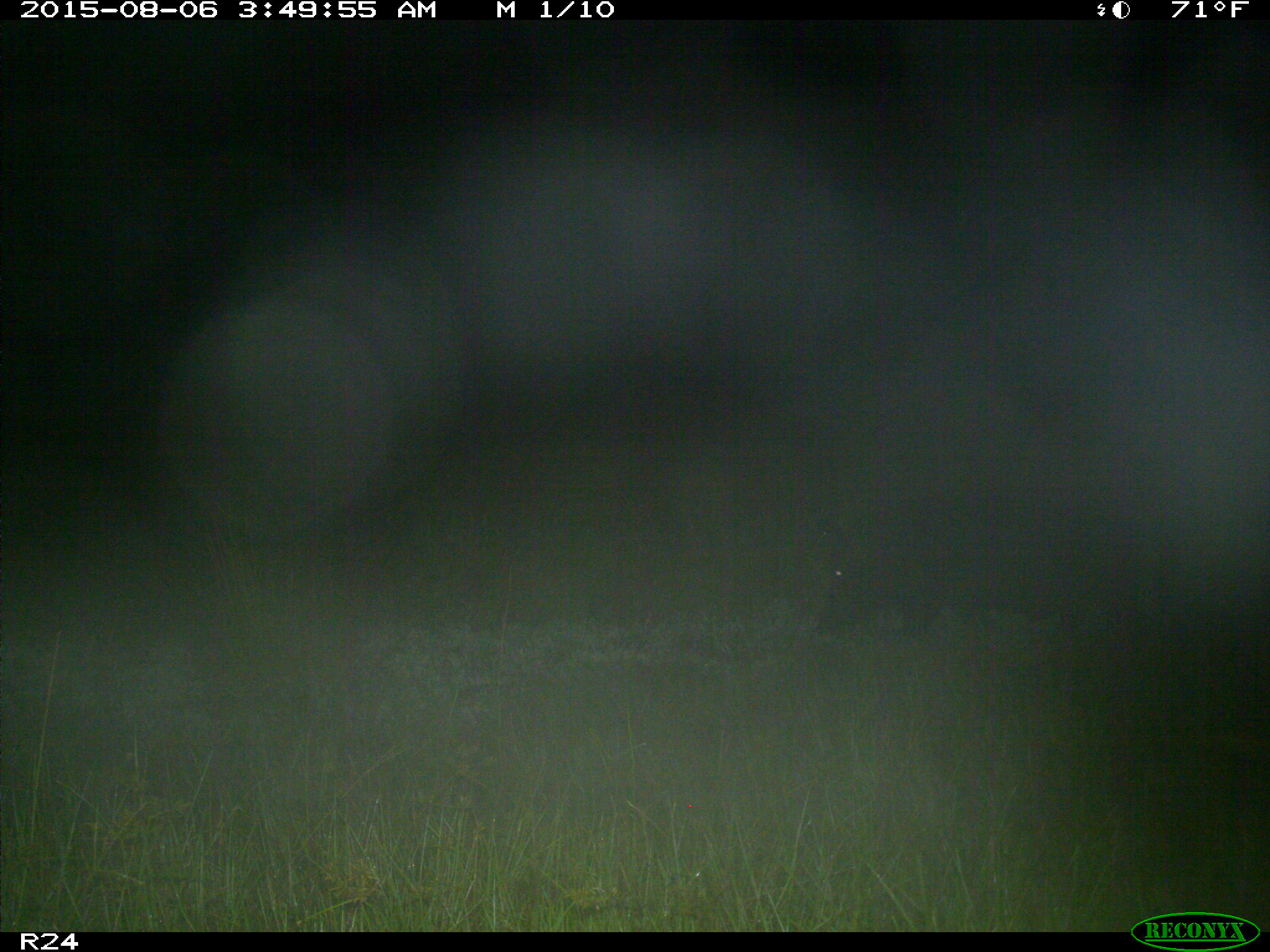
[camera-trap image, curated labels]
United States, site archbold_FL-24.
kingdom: Animalia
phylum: Chordata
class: Mammalia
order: Artiodactyla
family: Suidae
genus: Sus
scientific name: Sus scrofa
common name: wild boar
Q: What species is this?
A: Sus scrofa (wild boar).